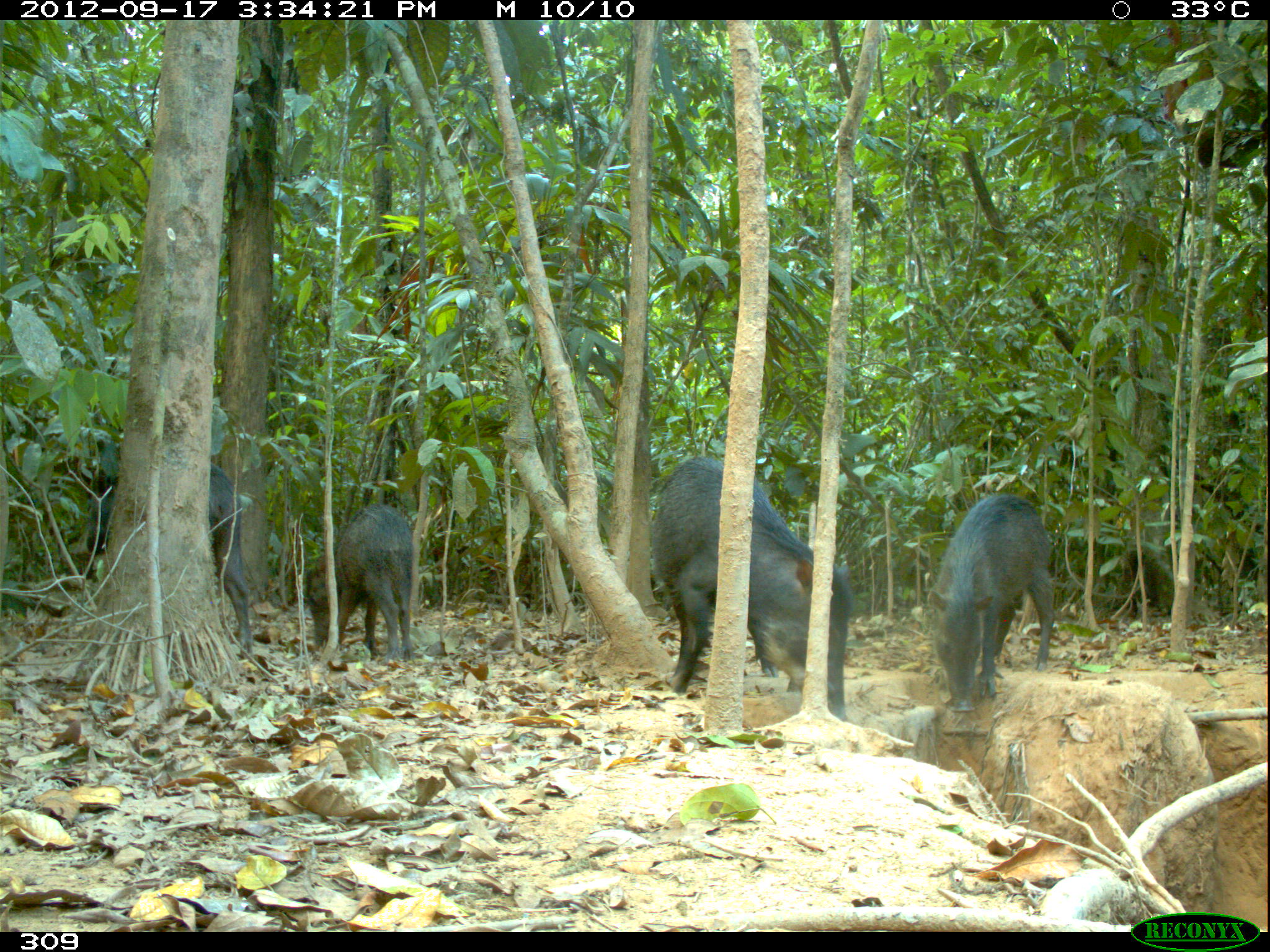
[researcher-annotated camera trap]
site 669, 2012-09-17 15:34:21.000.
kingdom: Animalia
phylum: Chordata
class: Mammalia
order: Artiodactyla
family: Tayassuidae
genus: Tayassu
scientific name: Tayassu pecari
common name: white-lipped peccary